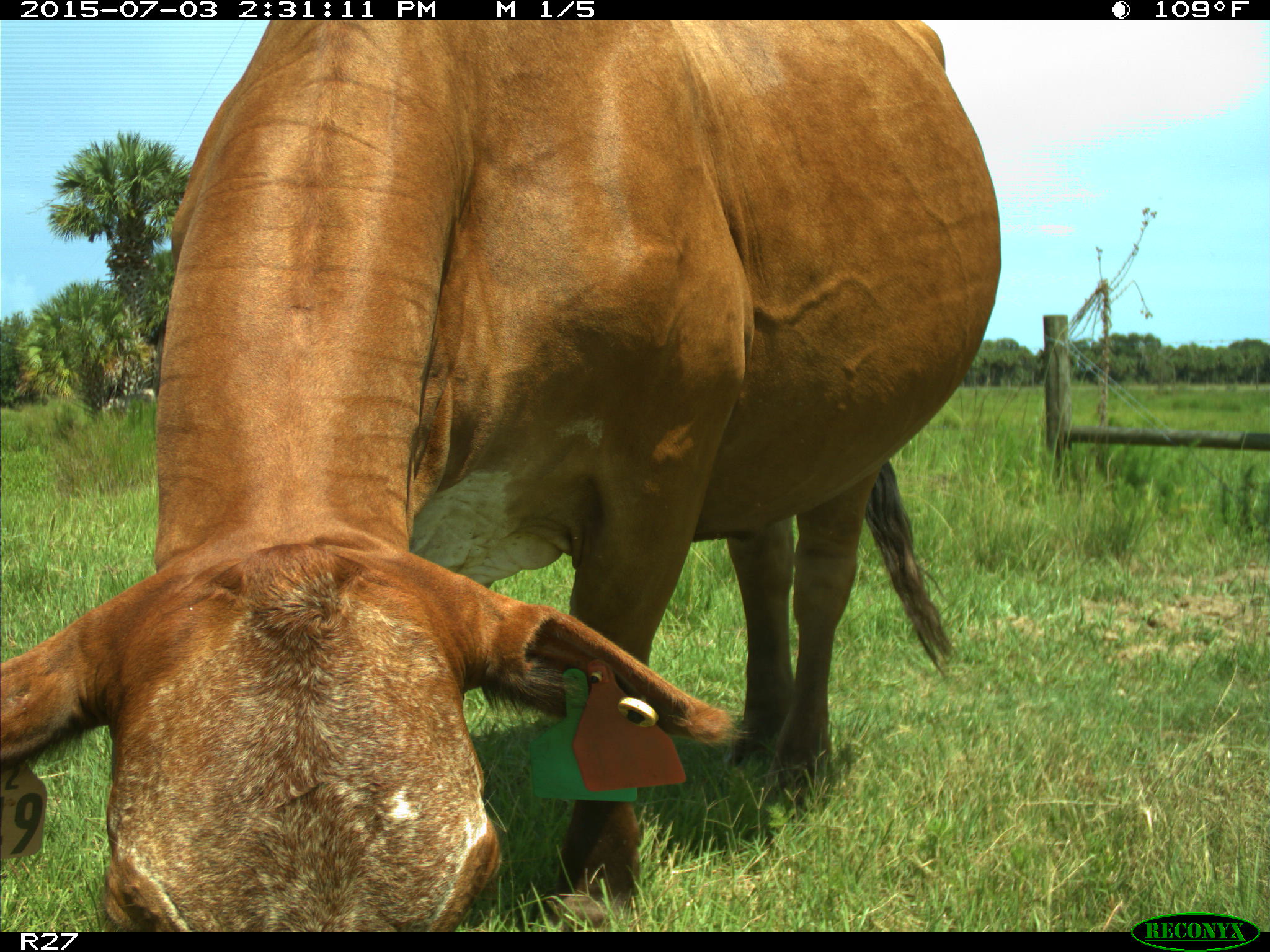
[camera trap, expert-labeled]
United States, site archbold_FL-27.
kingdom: Animalia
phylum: Chordata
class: Mammalia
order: Artiodactyla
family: Bovidae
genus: Bos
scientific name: Bos taurus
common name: domestic cow